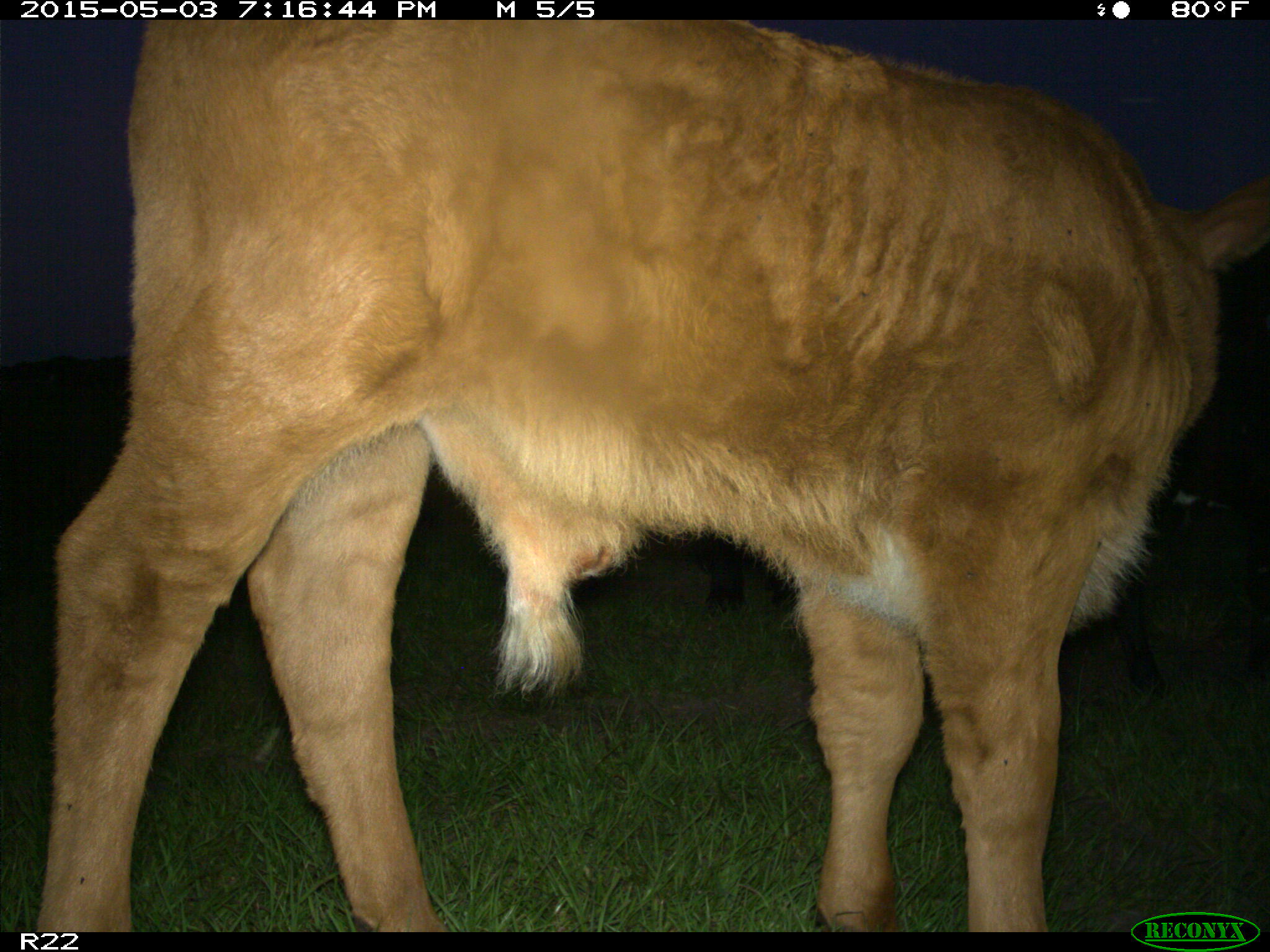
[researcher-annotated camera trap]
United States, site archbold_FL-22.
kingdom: Animalia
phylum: Chordata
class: Mammalia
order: Artiodactyla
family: Bovidae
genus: Bos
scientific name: Bos taurus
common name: domestic cow